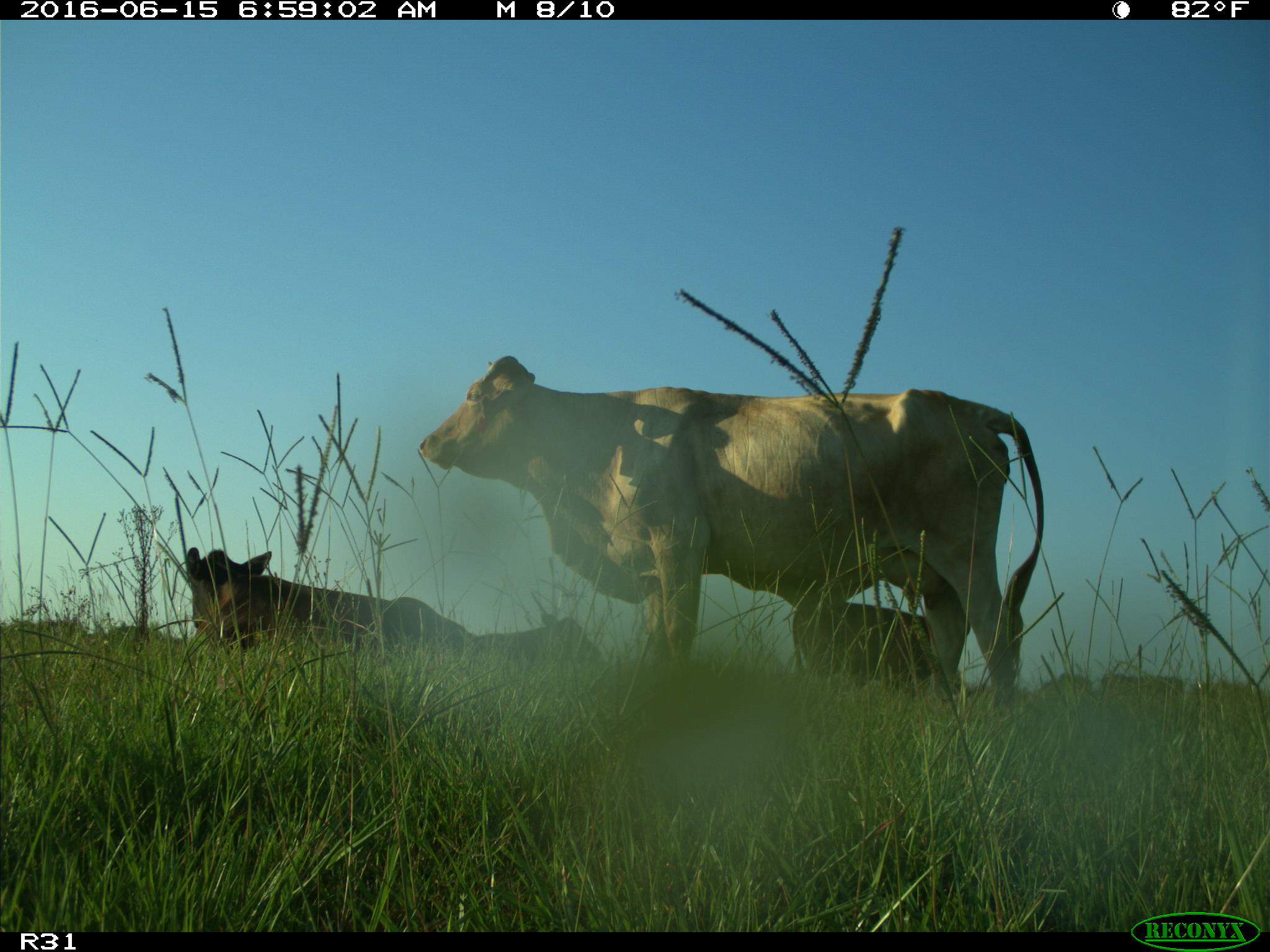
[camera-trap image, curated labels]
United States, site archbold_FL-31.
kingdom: Animalia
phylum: Chordata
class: Mammalia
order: Artiodactyla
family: Bovidae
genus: Bos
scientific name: Bos taurus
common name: domestic cow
Bos taurus (domestic cow).